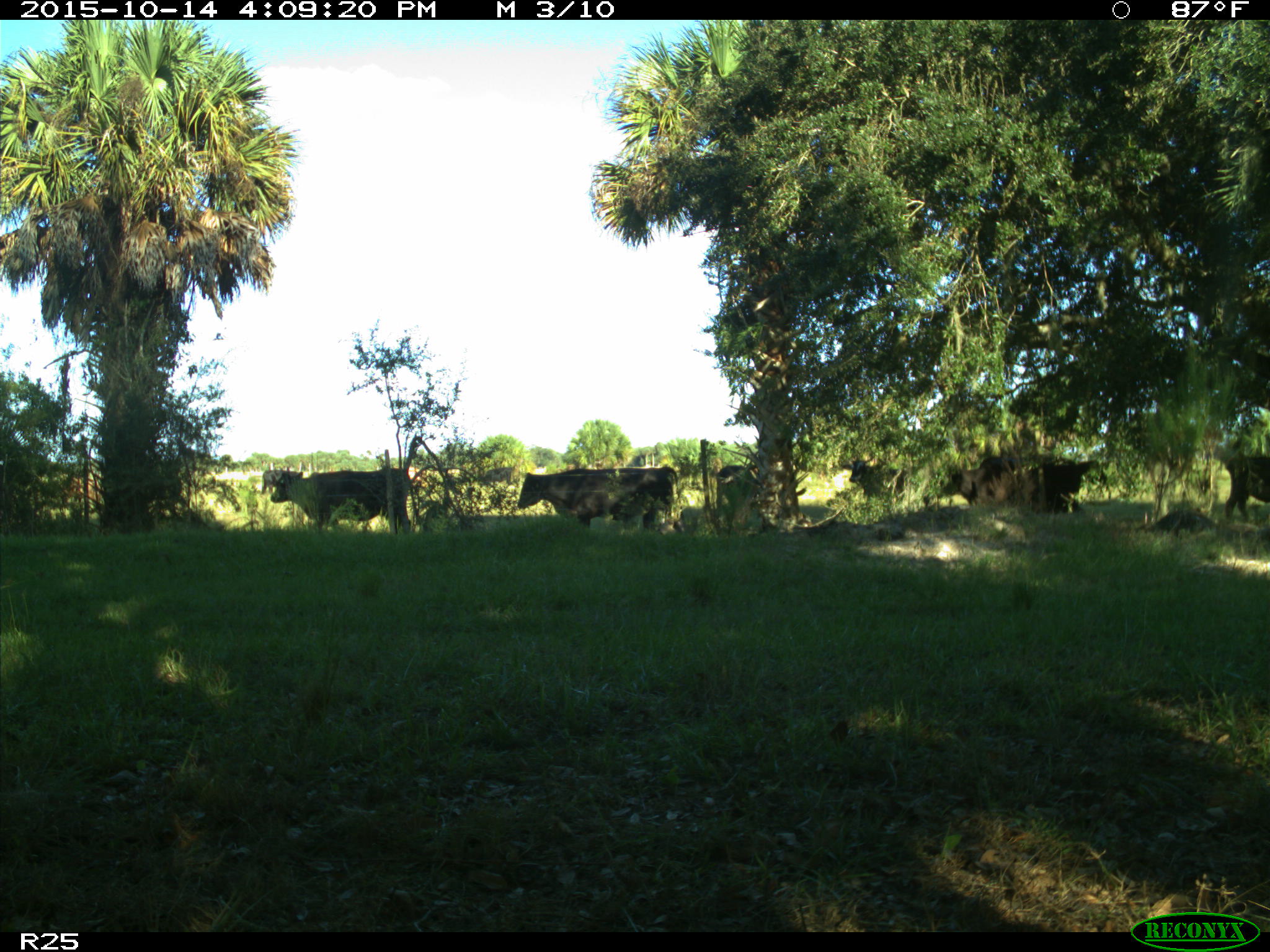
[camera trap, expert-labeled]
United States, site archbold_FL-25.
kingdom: Animalia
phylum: Chordata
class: Mammalia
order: Artiodactyla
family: Bovidae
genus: Bos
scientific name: Bos taurus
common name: domestic cow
Bos taurus (domestic cow).